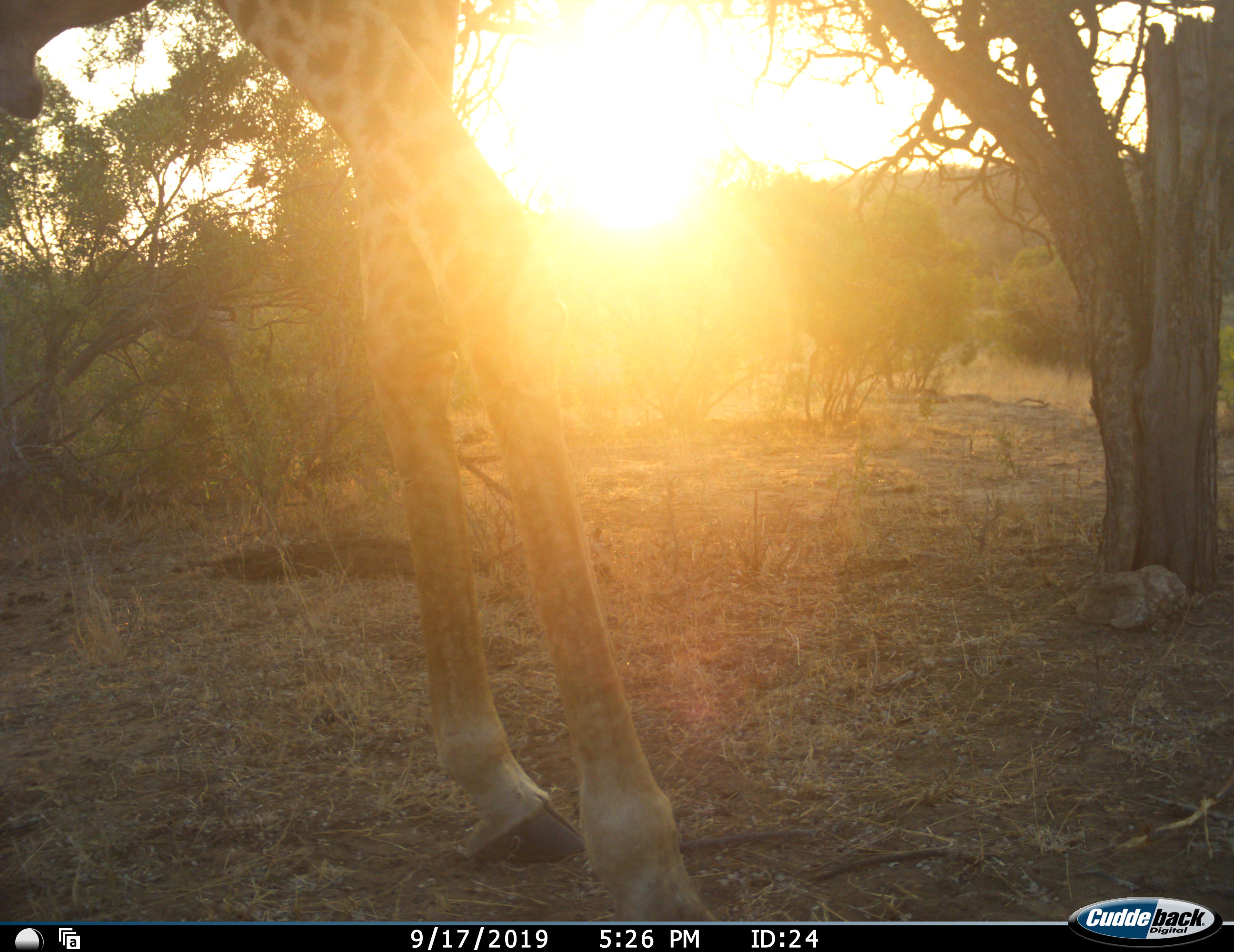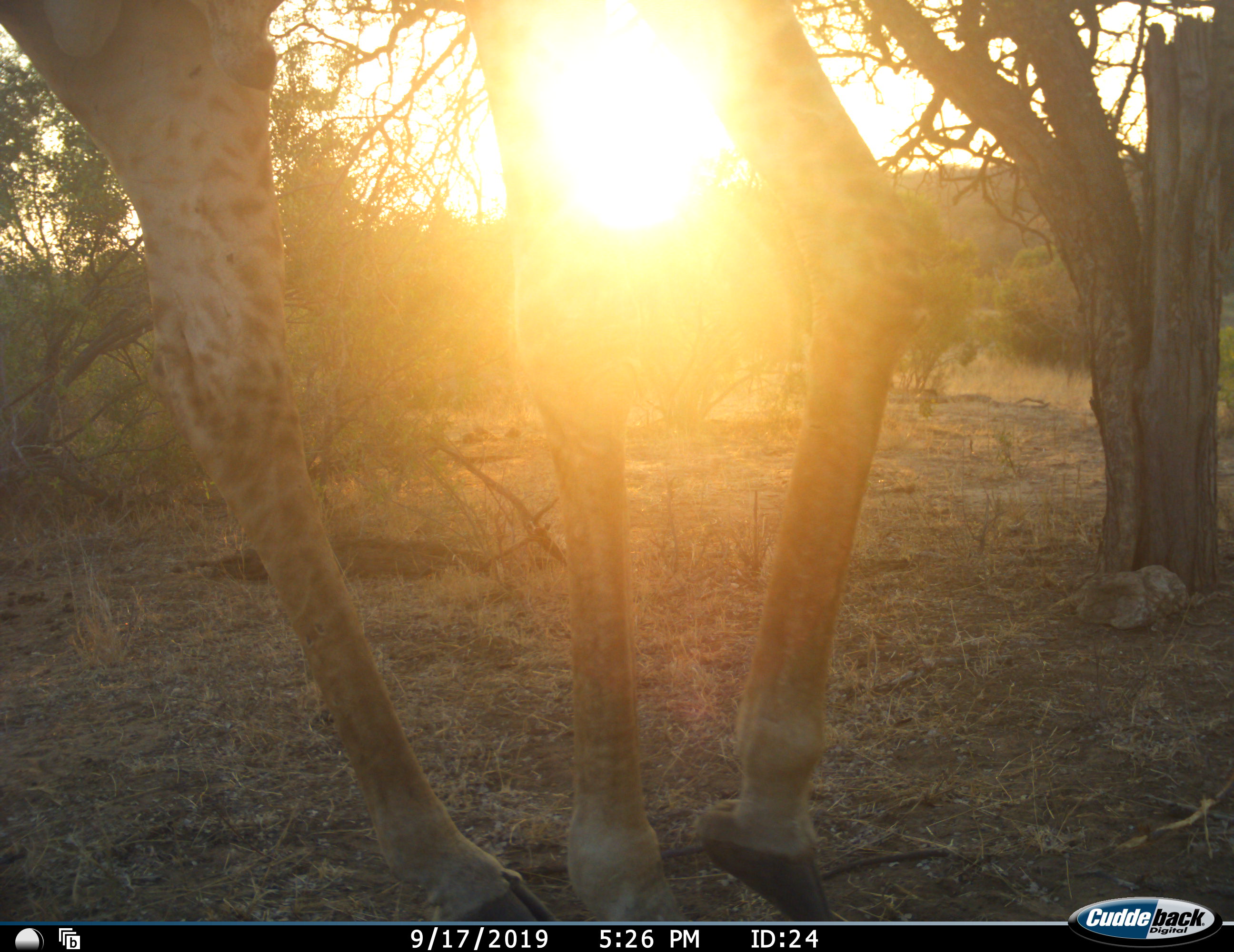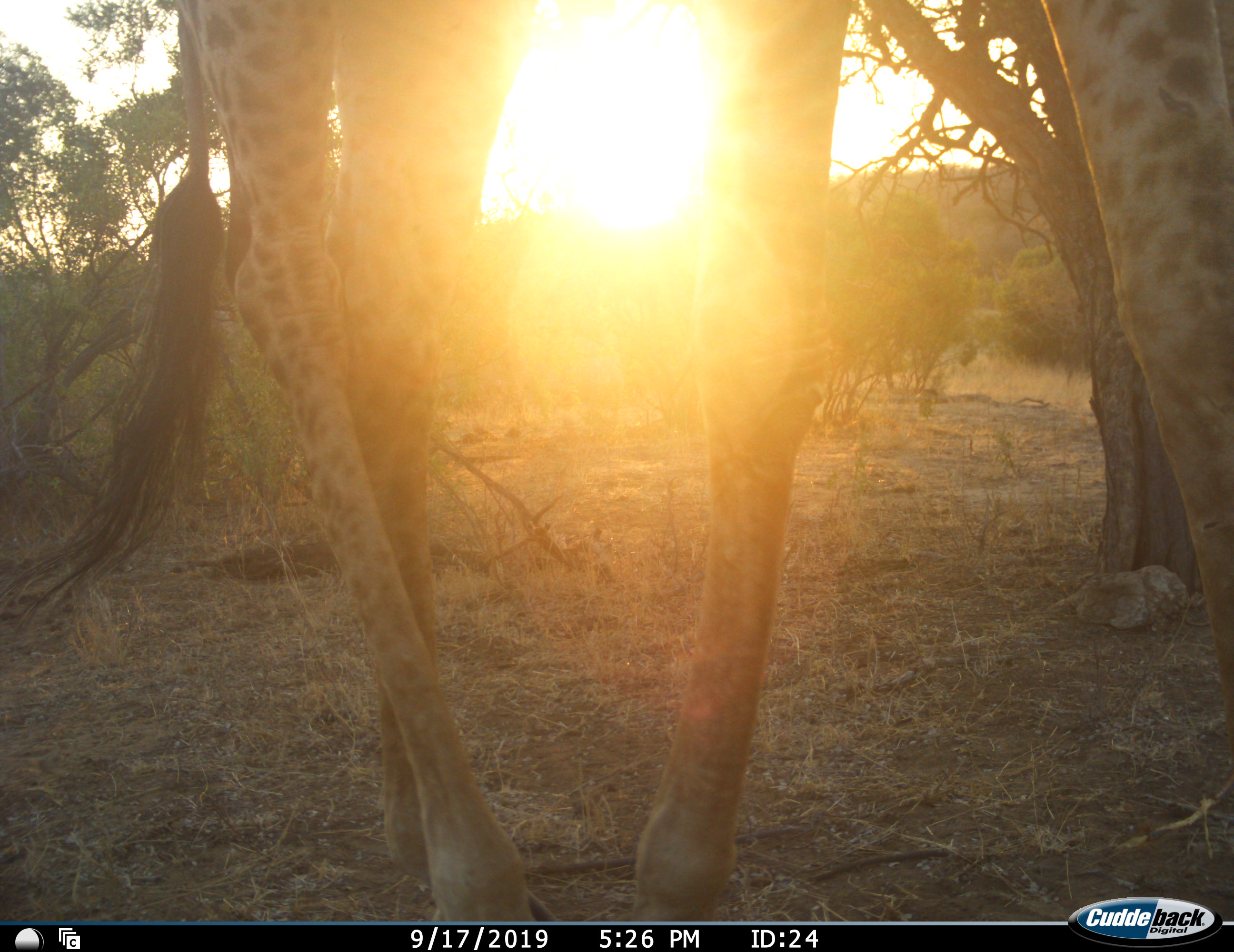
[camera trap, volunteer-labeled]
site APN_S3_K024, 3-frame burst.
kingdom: Animalia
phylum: Chordata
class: Mammalia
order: Artiodactyla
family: Giraffidae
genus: Giraffa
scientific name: Giraffa camelopardalis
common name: giraffe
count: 1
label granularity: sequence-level